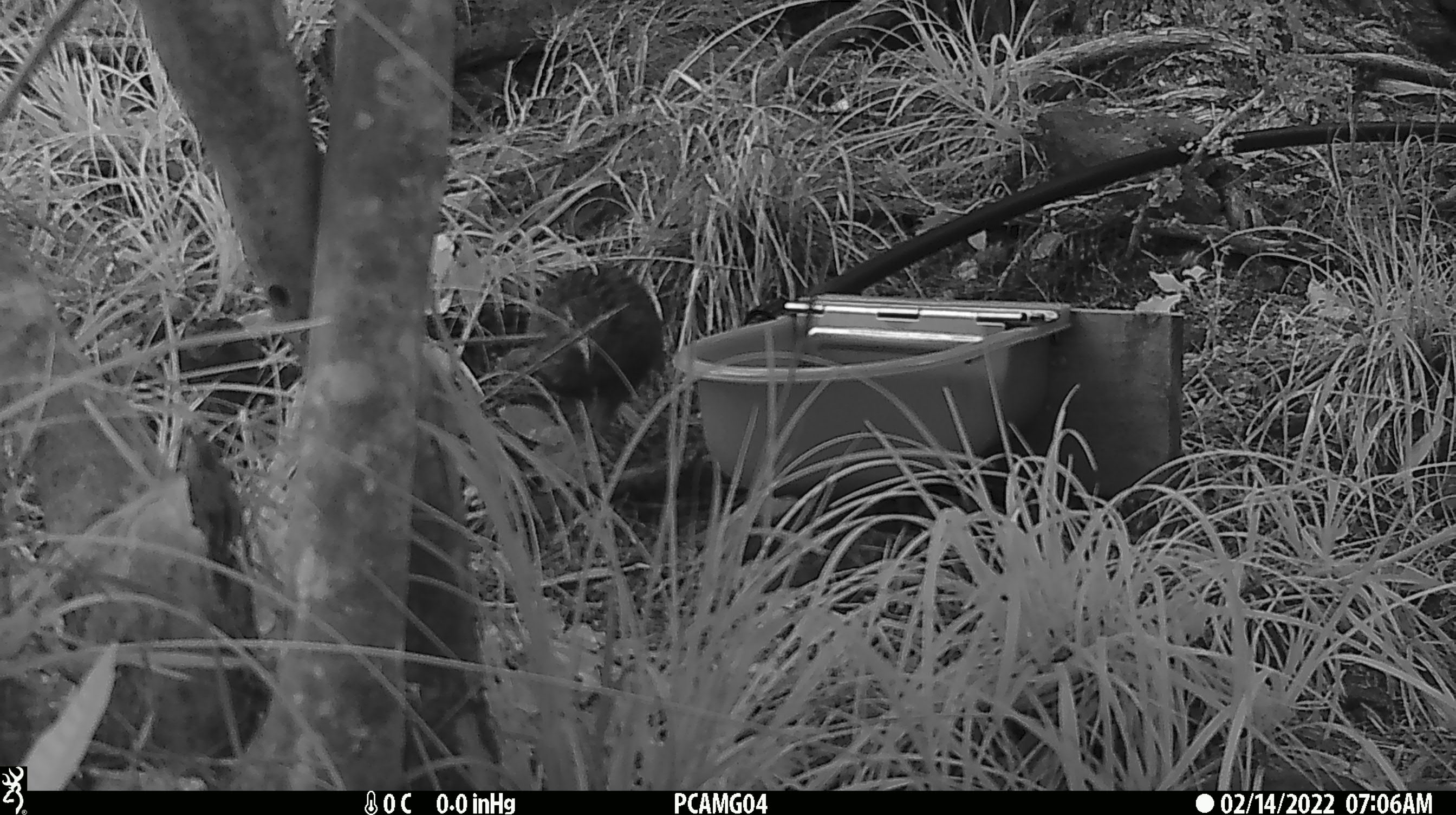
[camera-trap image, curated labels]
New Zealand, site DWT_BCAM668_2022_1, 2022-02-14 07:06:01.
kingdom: Animalia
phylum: Chordata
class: Aves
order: Gruiformes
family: Rallidae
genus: Gallirallus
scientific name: Gallirallus australis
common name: weka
Weka (Gallirallus australis).